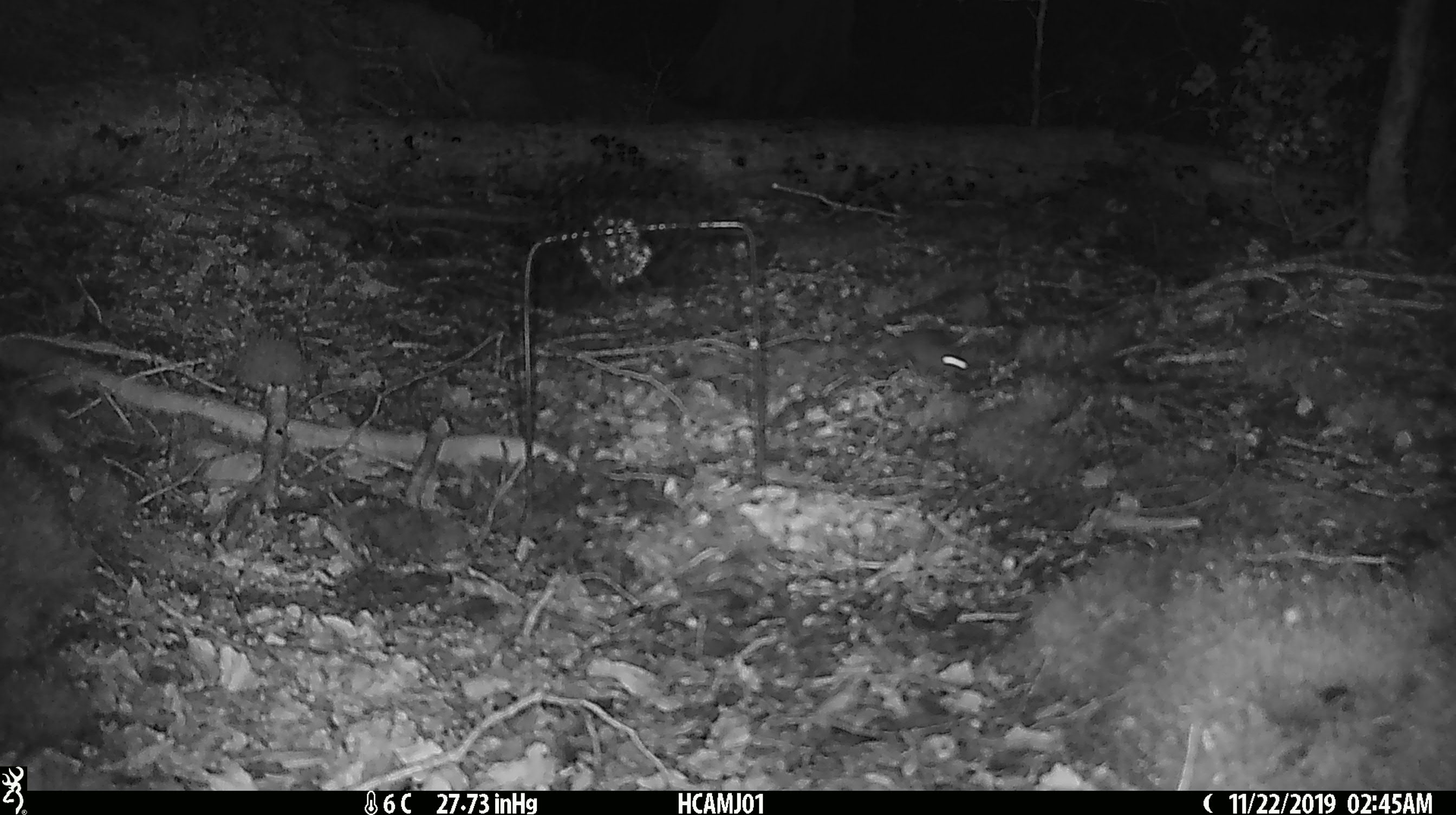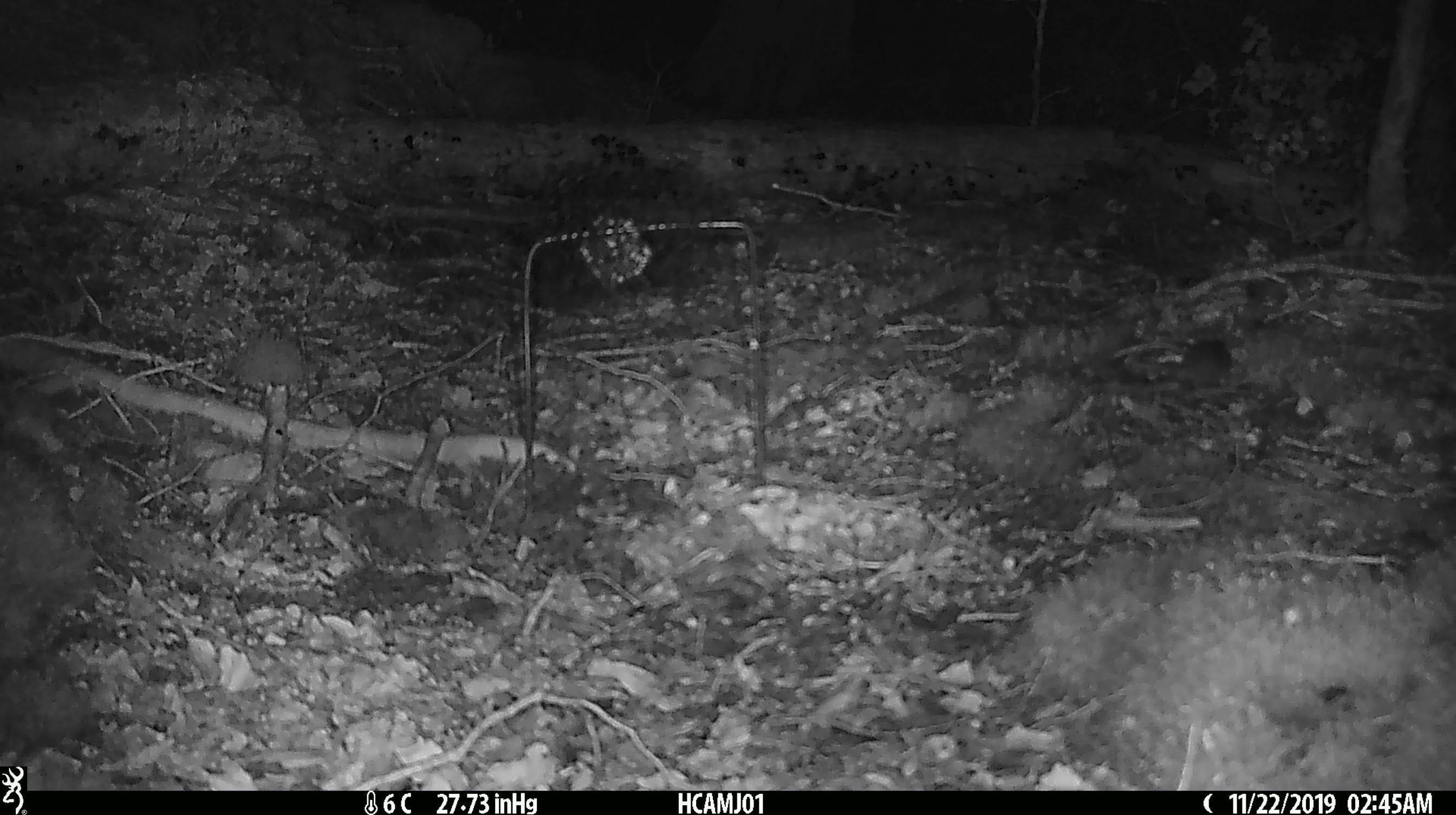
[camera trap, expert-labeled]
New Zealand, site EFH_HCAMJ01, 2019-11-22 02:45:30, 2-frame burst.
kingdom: Animalia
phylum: Chordata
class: Mammalia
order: Rodentia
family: Muridae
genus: Mus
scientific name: Mus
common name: mouse